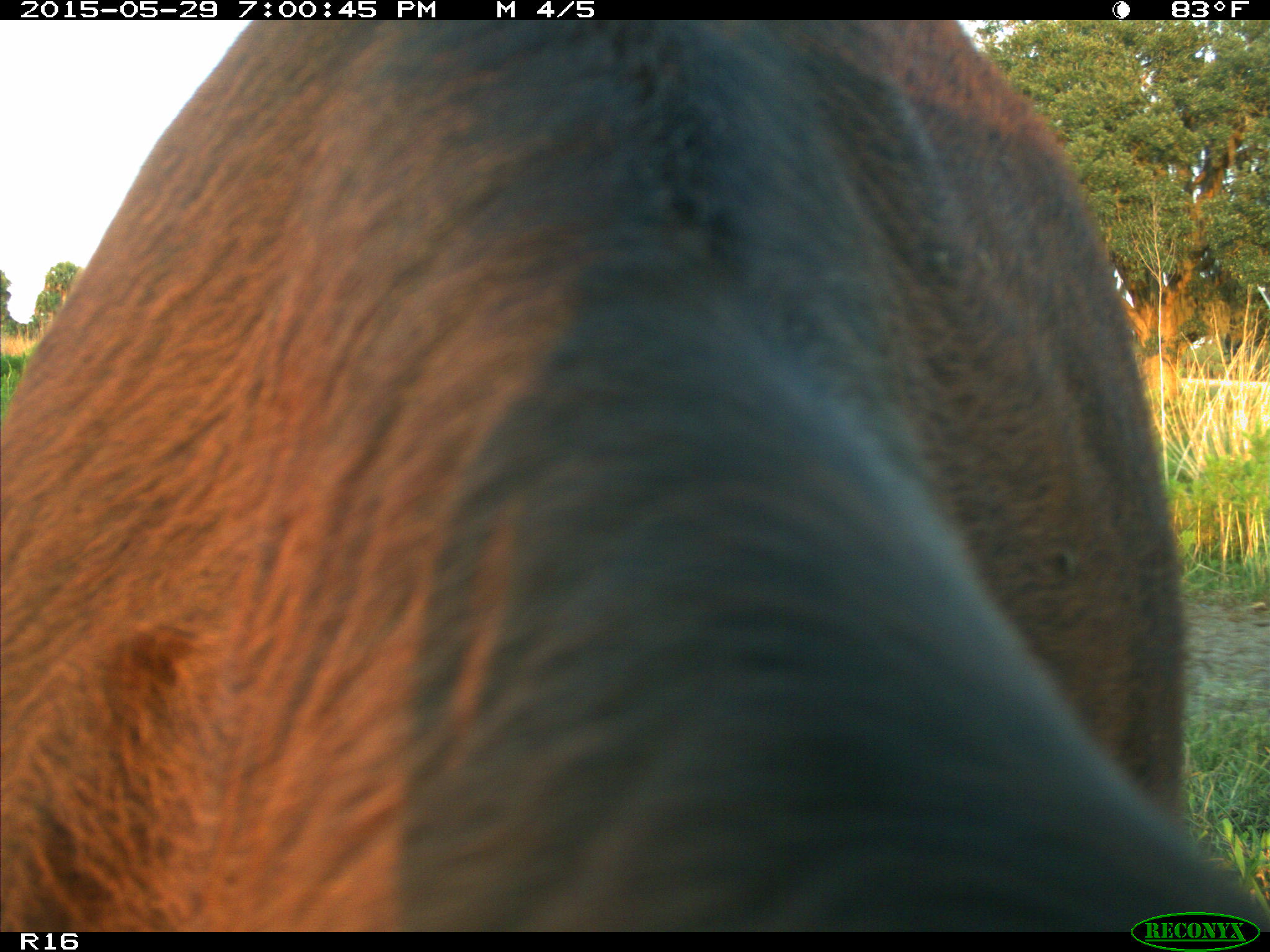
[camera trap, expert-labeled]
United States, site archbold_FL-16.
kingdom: Animalia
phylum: Chordata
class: Mammalia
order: Artiodactyla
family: Bovidae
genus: Bos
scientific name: Bos taurus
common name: domestic cow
Bos taurus (domestic cow).